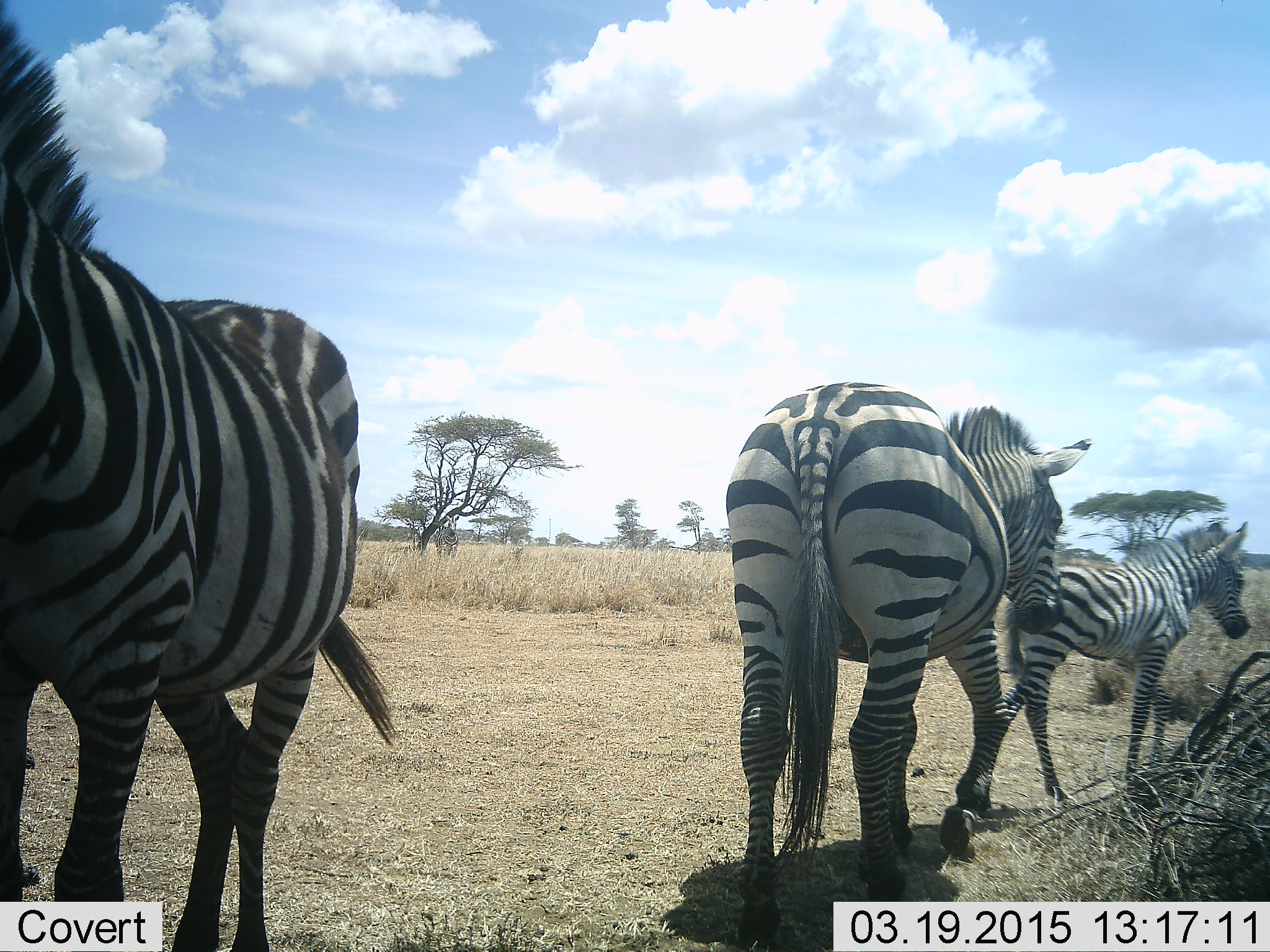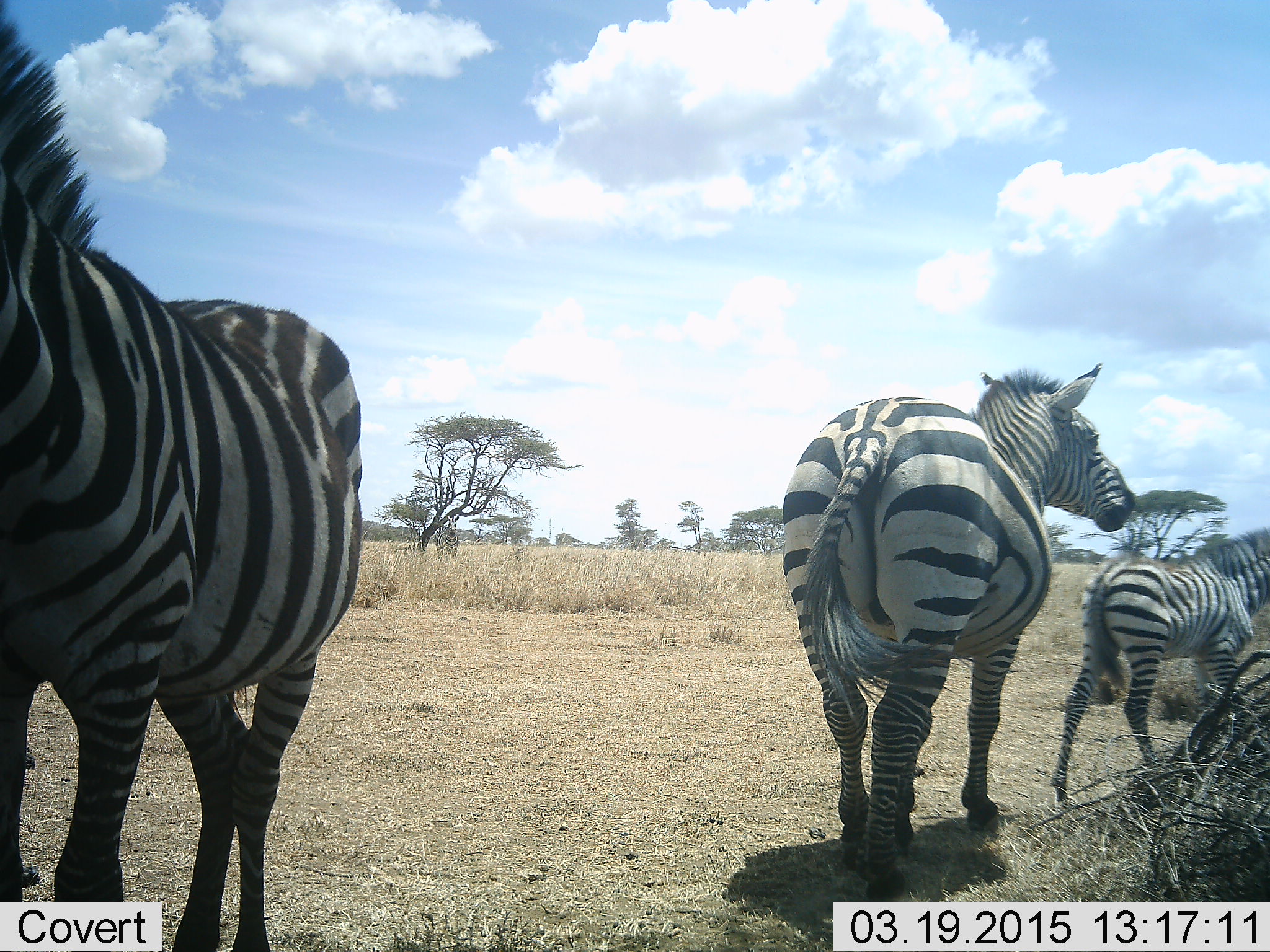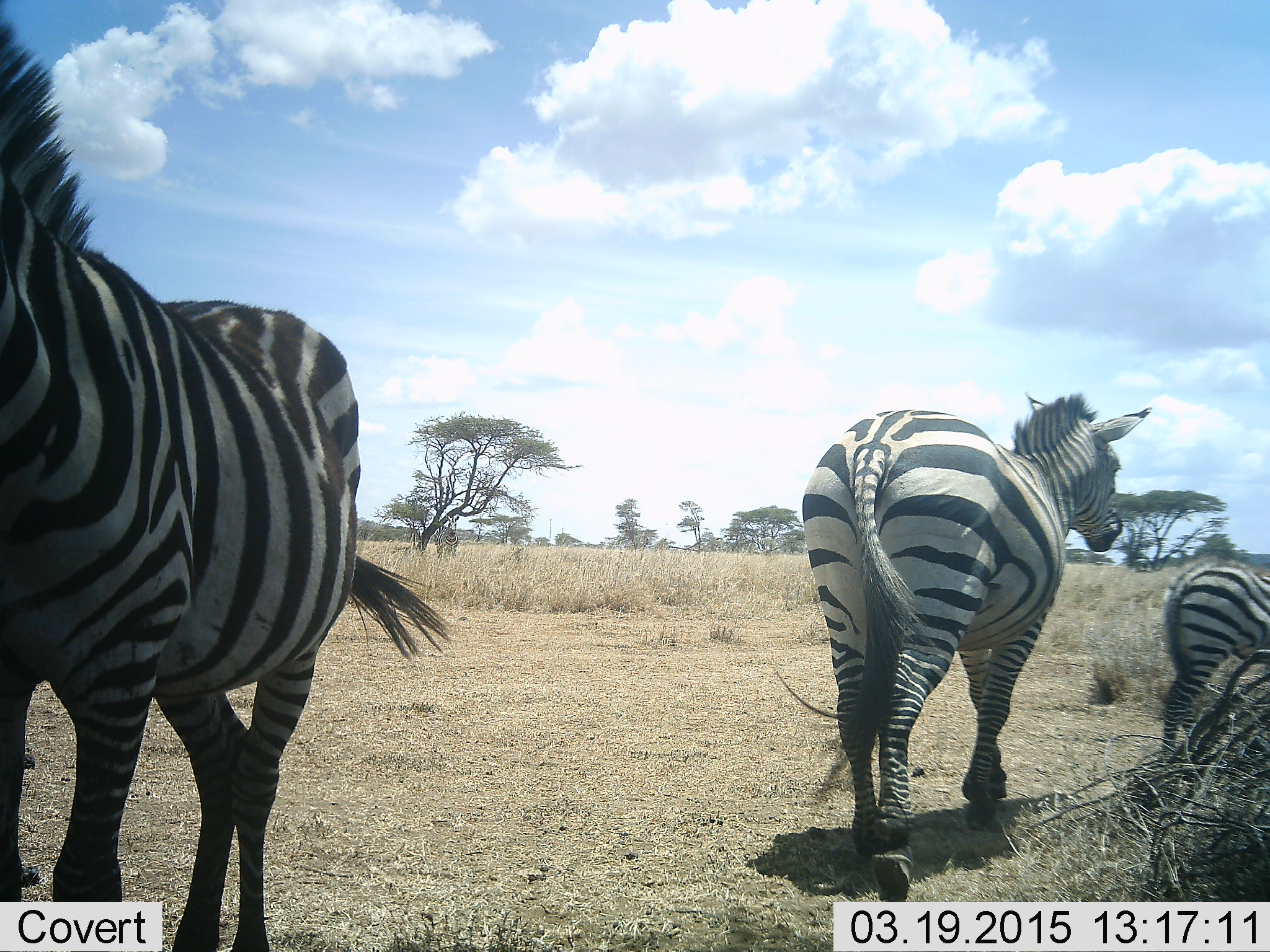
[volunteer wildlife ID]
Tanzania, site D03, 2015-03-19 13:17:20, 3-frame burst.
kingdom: Animalia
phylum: Chordata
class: Mammalia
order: Perissodactyla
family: Equidae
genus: Equus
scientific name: Equus quagga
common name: plains zebra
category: zebra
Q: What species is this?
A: Zebra (plains zebra) (Equus quagga).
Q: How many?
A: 3.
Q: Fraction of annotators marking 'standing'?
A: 60%.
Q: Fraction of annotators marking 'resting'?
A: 0%.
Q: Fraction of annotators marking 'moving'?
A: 90%.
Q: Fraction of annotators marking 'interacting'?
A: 0%.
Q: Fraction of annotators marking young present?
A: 40%.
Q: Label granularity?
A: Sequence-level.